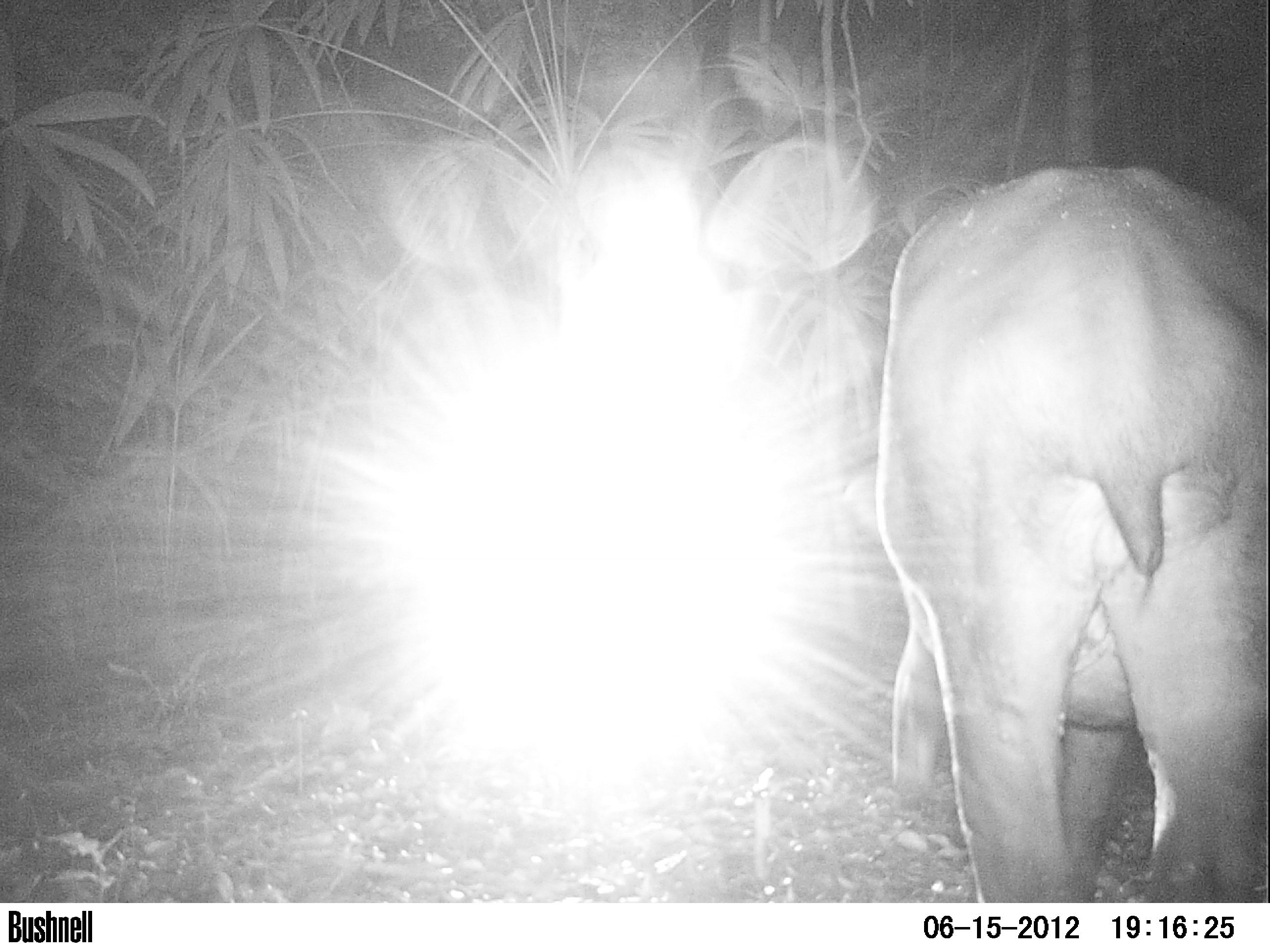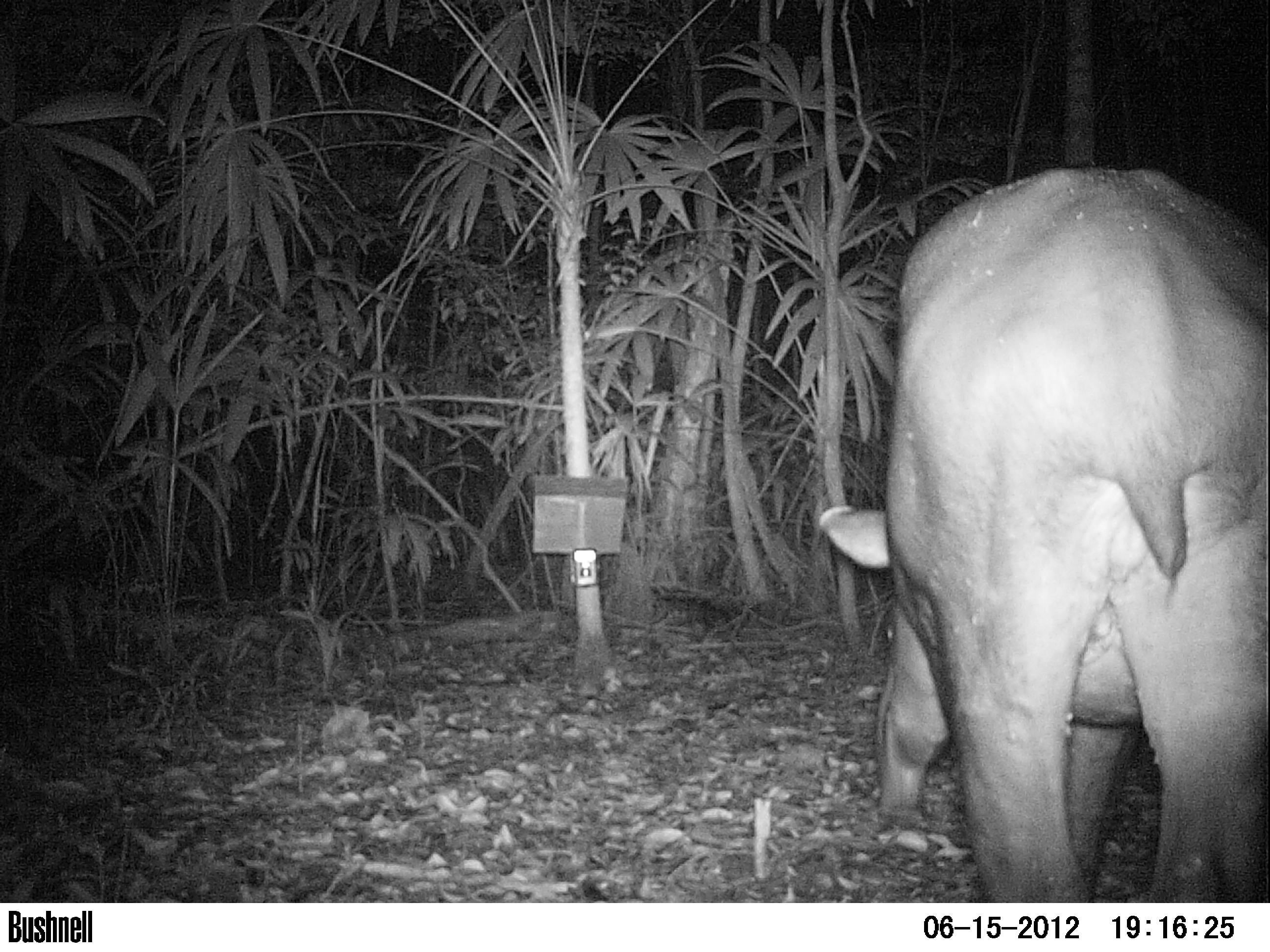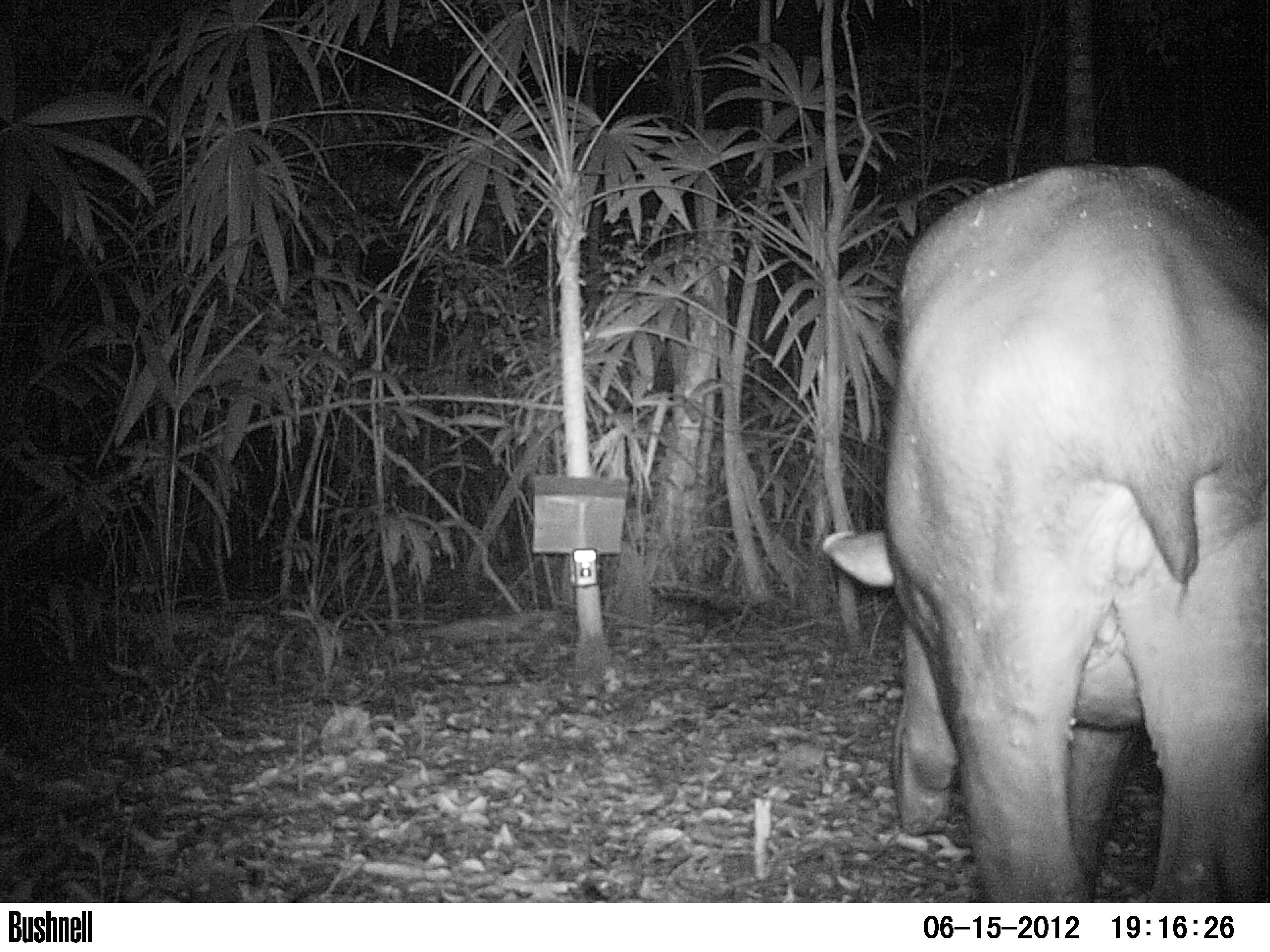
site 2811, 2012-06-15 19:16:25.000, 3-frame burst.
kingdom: Animalia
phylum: Chordata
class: Mammalia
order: Perissodactyla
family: Tapiridae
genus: Tapirus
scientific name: Tapirus bairdii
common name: baird's tapir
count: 1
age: adult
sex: female